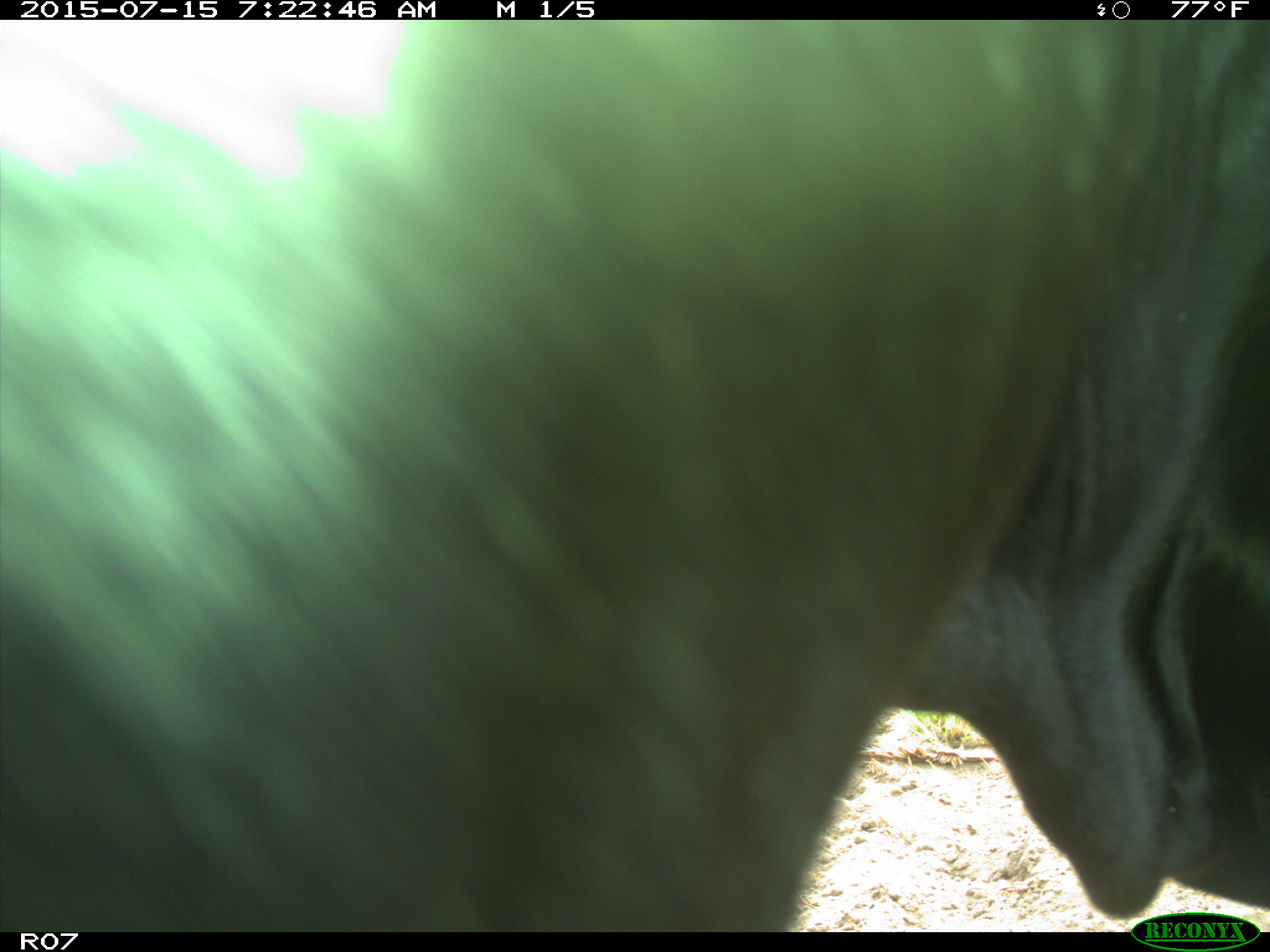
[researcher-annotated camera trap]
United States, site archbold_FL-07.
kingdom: Animalia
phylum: Chordata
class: Mammalia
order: Artiodactyla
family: Bovidae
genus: Bos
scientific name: Bos taurus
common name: domestic cow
Bos taurus (domestic cow).